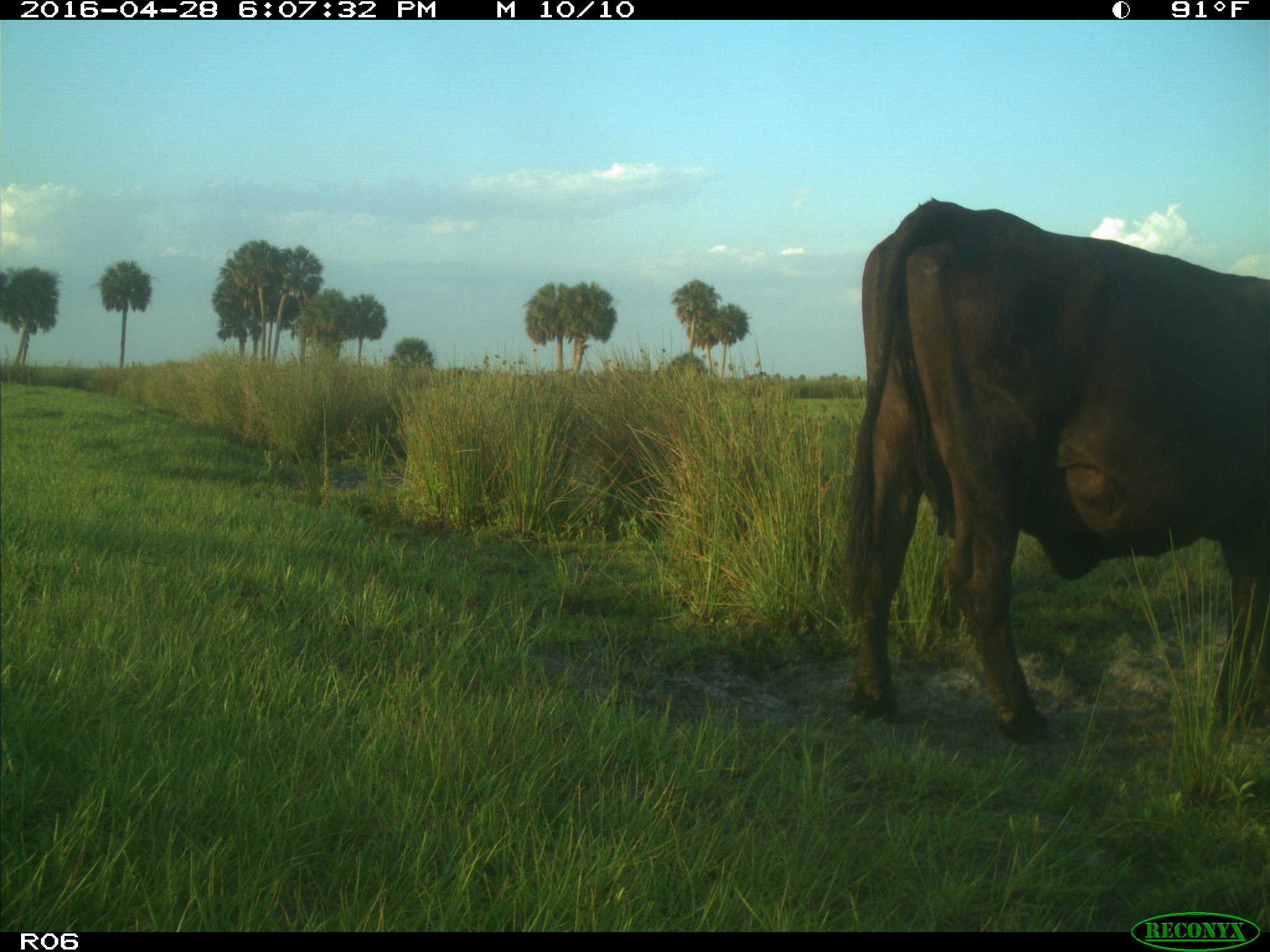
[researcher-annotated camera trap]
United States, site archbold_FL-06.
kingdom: Animalia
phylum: Chordata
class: Mammalia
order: Artiodactyla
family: Bovidae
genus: Bos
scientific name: Bos taurus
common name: domestic cow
Bos taurus (domestic cow).